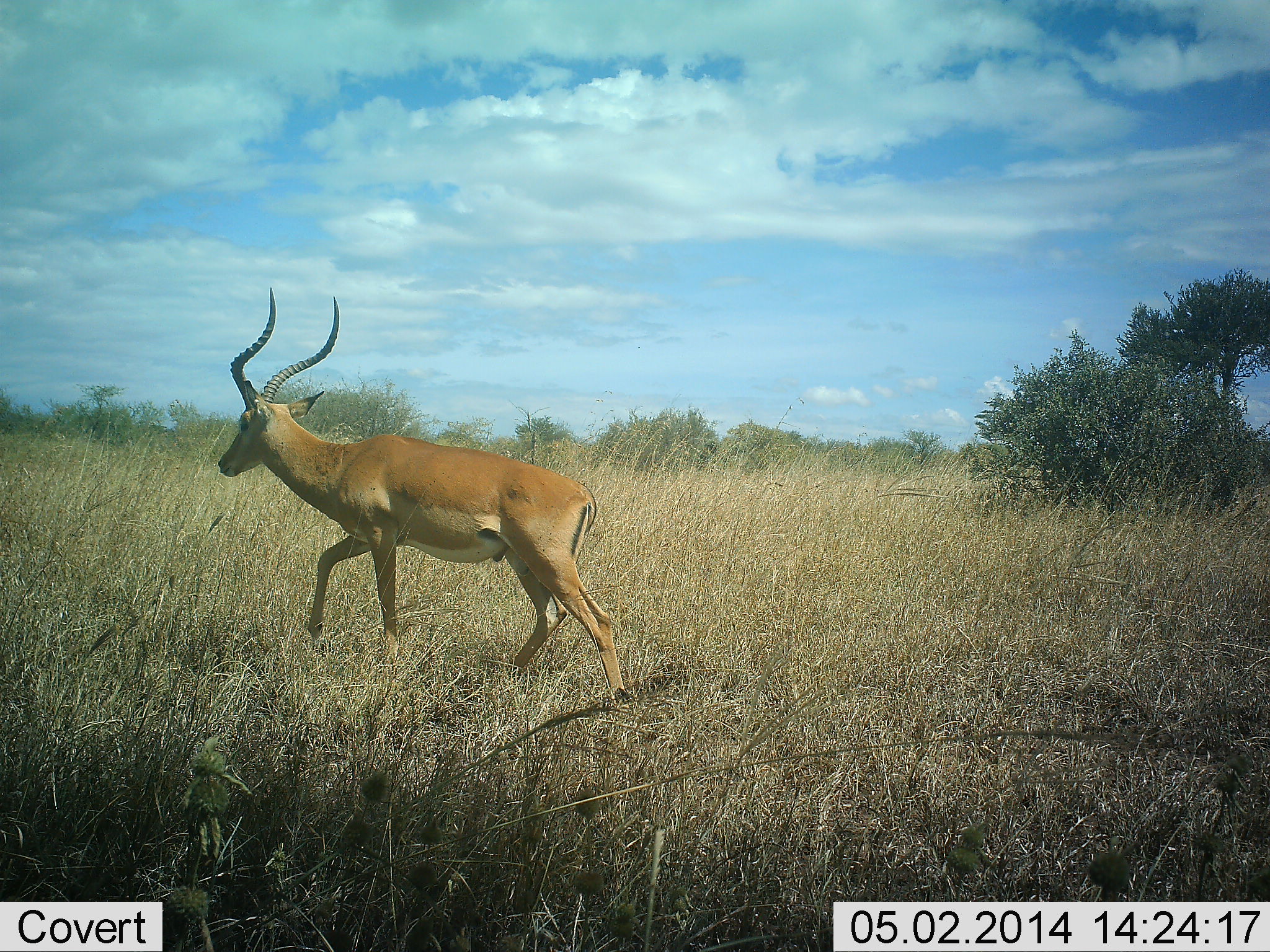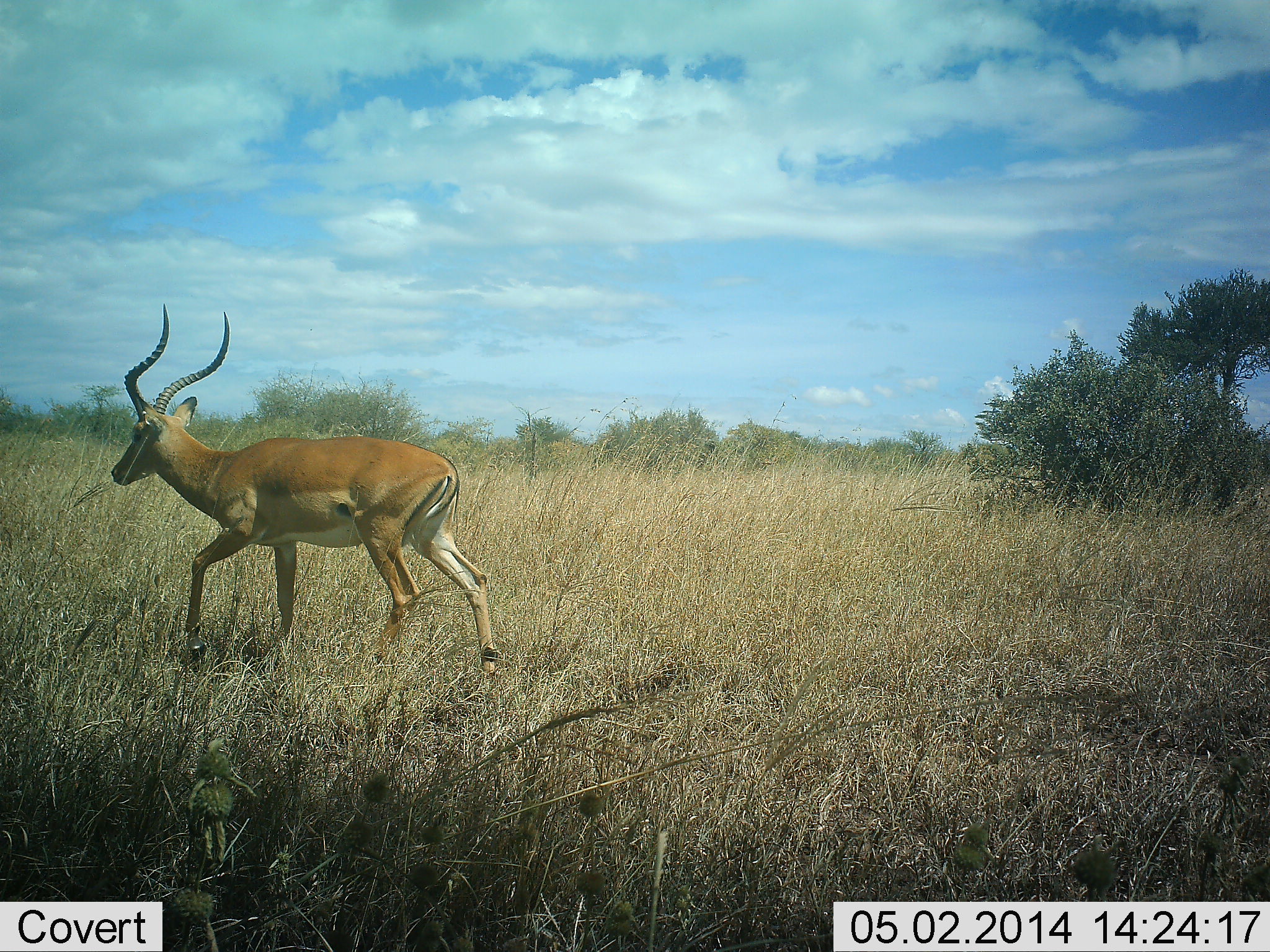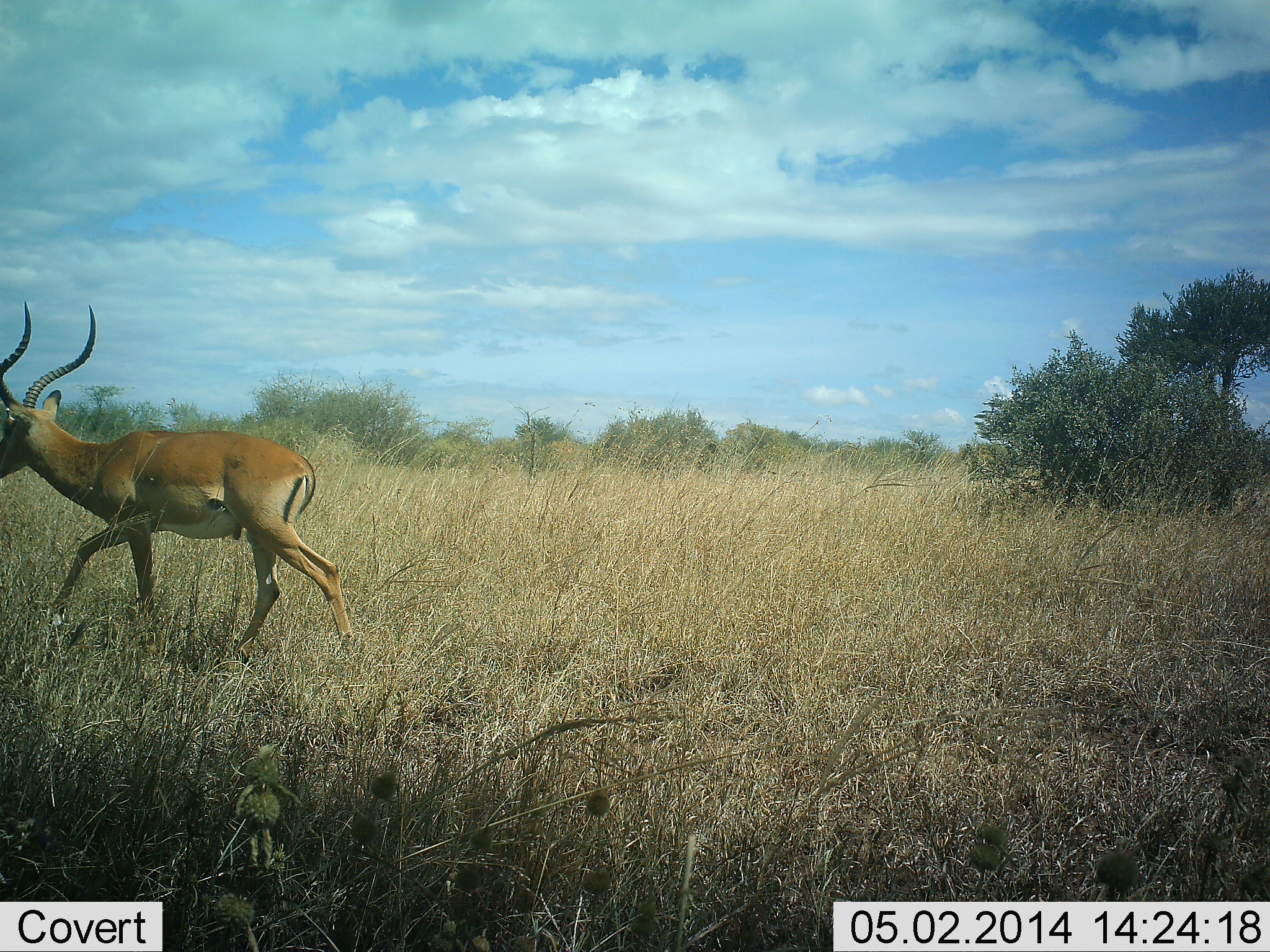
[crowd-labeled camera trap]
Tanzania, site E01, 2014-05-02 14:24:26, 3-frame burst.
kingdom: Animalia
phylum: Chordata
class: Mammalia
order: Artiodactyla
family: Bovidae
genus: Aepyceros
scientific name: Aepyceros melampus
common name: impala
Impala (Aepyceros melampus), count 1. Behavior (volunteer vote fractions): standing 0%, resting 0%, moving 100%, interacting 0%. Young present (vote fraction): 0%. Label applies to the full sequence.